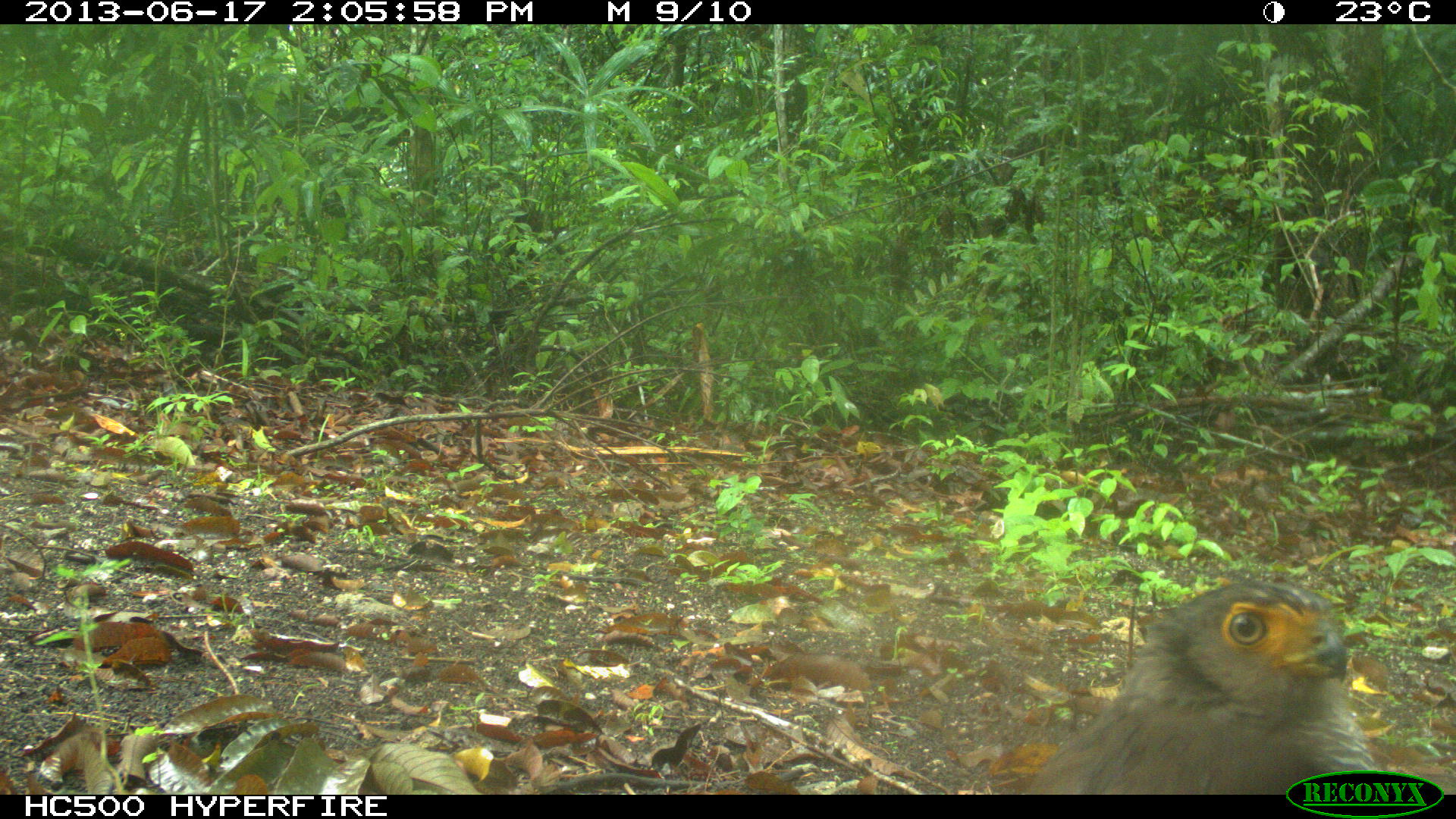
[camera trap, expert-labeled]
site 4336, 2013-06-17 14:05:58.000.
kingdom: Animalia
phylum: Chordata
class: Aves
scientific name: Aves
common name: birds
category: unknown raptor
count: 1